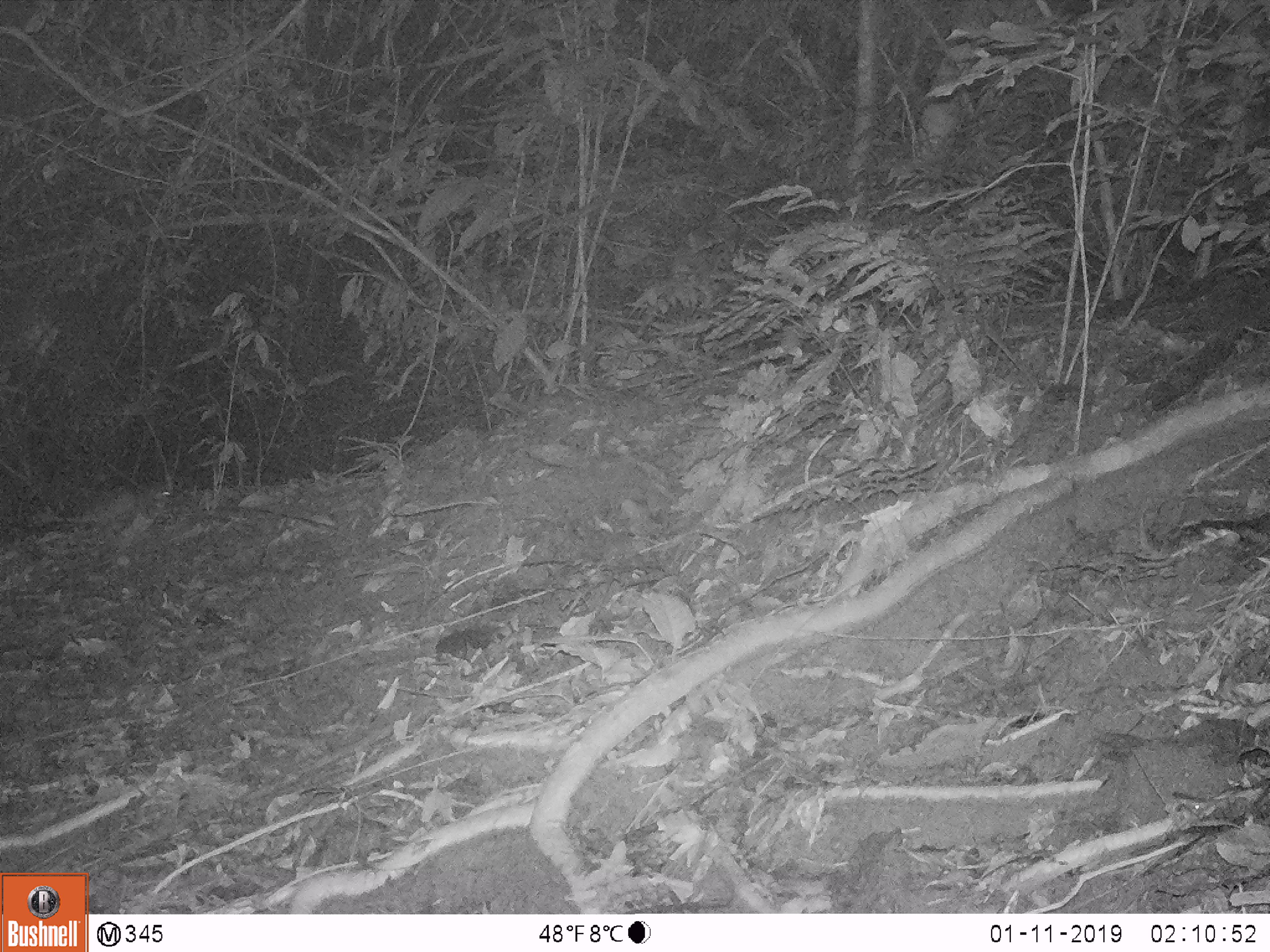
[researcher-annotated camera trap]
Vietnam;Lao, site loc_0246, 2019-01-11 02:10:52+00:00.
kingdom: Animalia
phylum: Chordata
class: Mammalia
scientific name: Mammalia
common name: mammal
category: unidentified small mammal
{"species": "unidentified small mammal (mammal) (Mammalia)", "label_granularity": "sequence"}